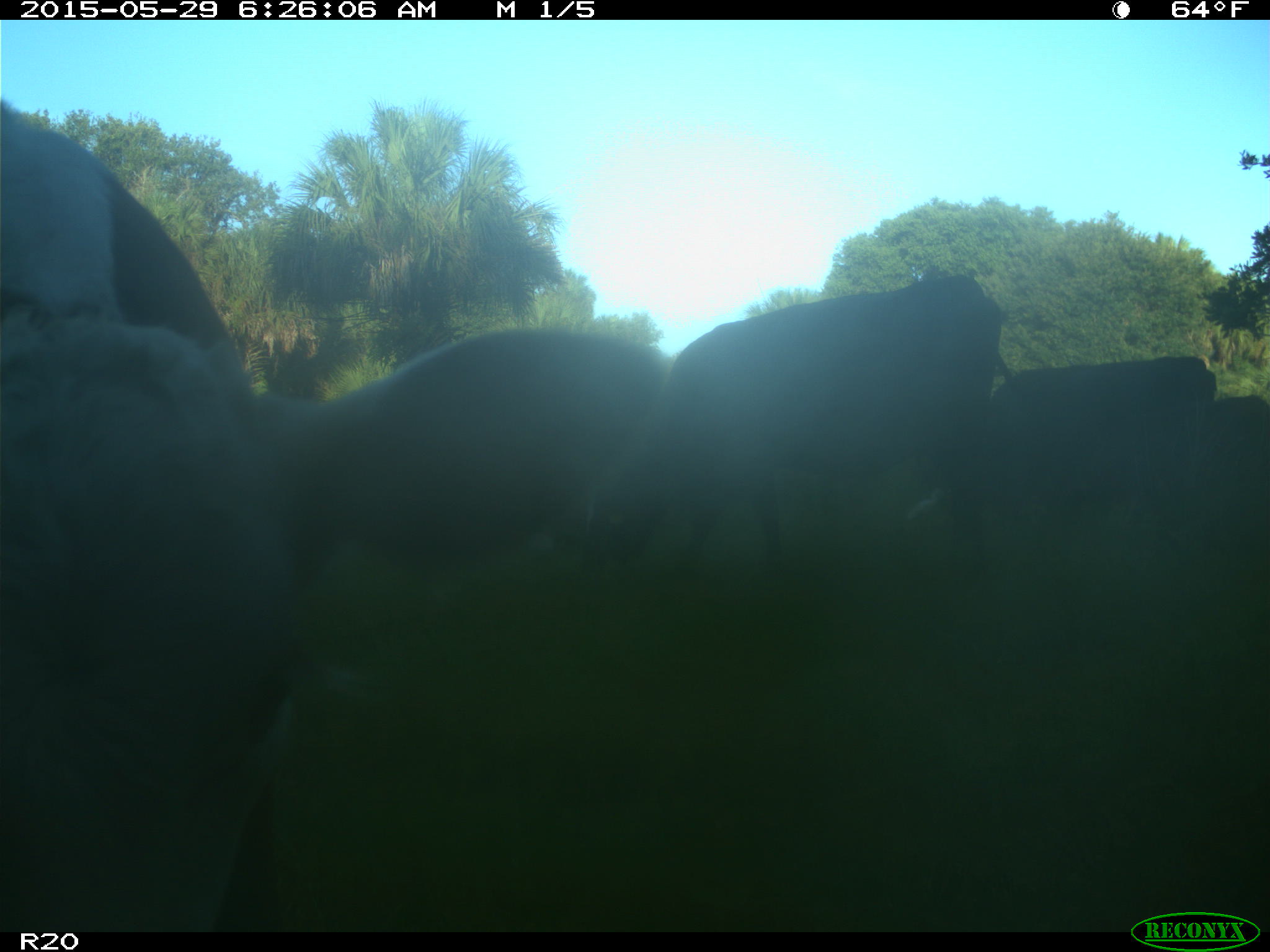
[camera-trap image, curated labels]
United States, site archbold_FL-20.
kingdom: Animalia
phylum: Chordata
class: Mammalia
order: Artiodactyla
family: Bovidae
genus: Bos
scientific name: Bos taurus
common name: domestic cow